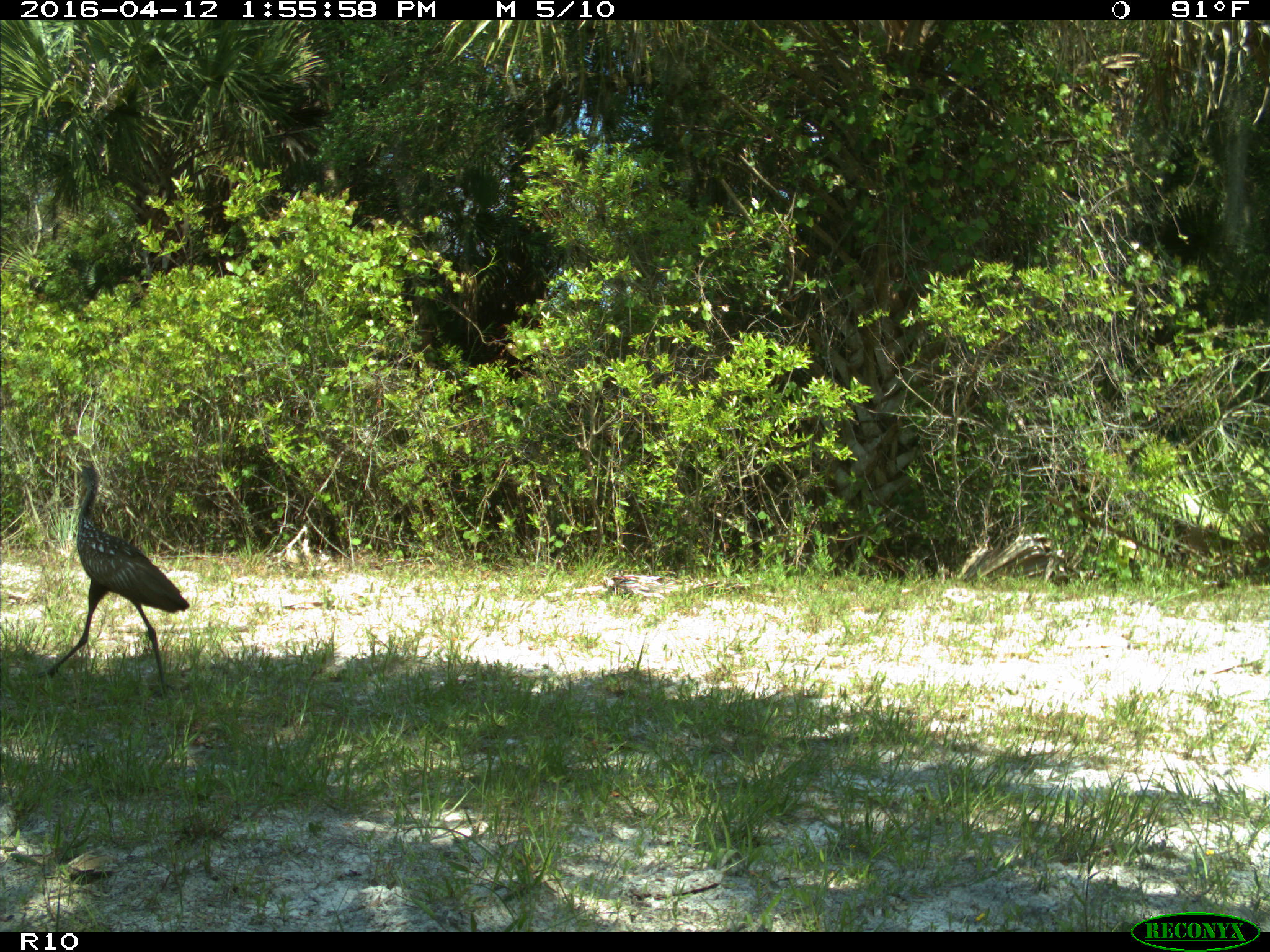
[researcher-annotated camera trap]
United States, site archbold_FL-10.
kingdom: Animalia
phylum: Chordata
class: Aves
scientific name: Aves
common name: birds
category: unidentified bird